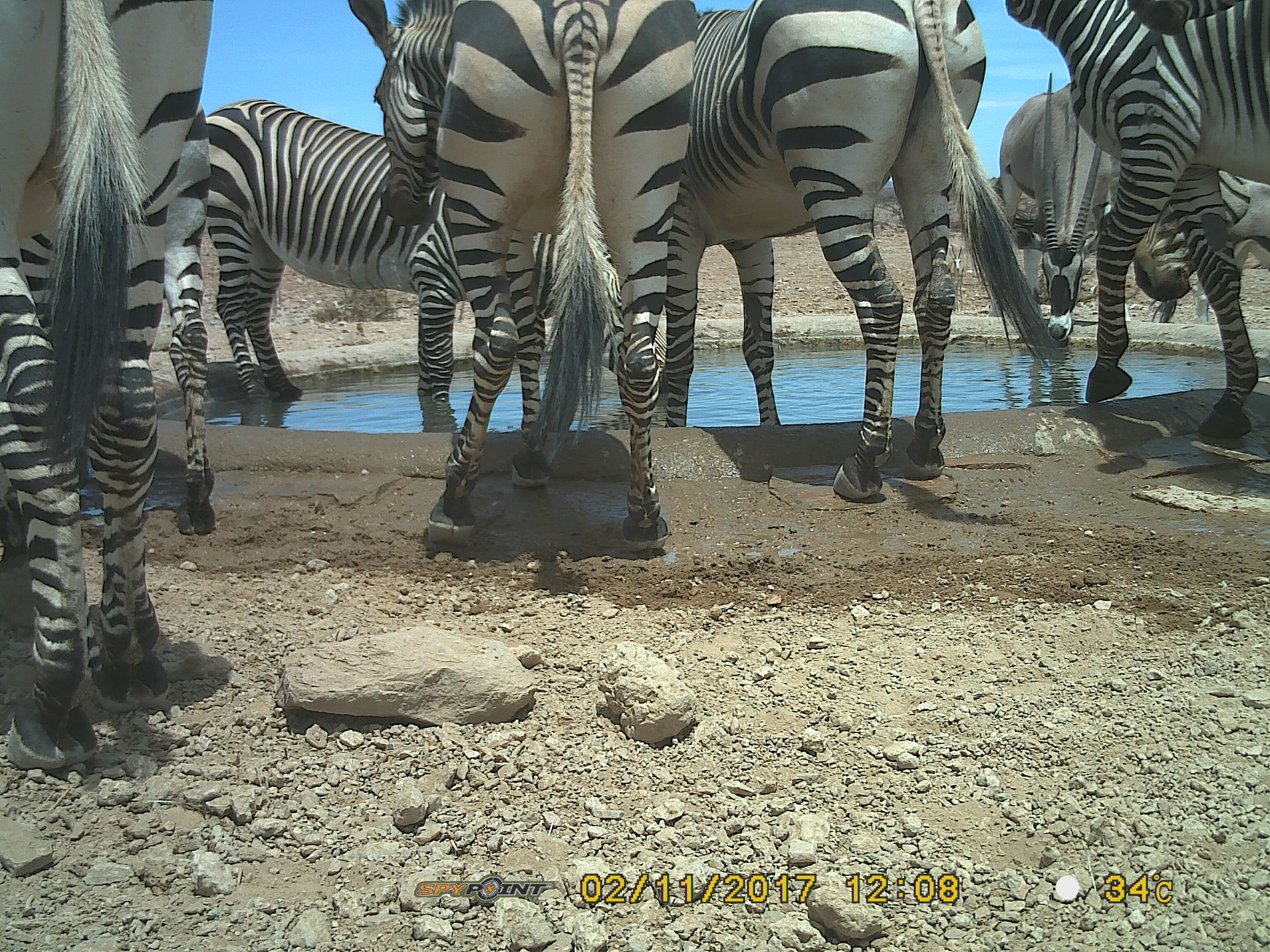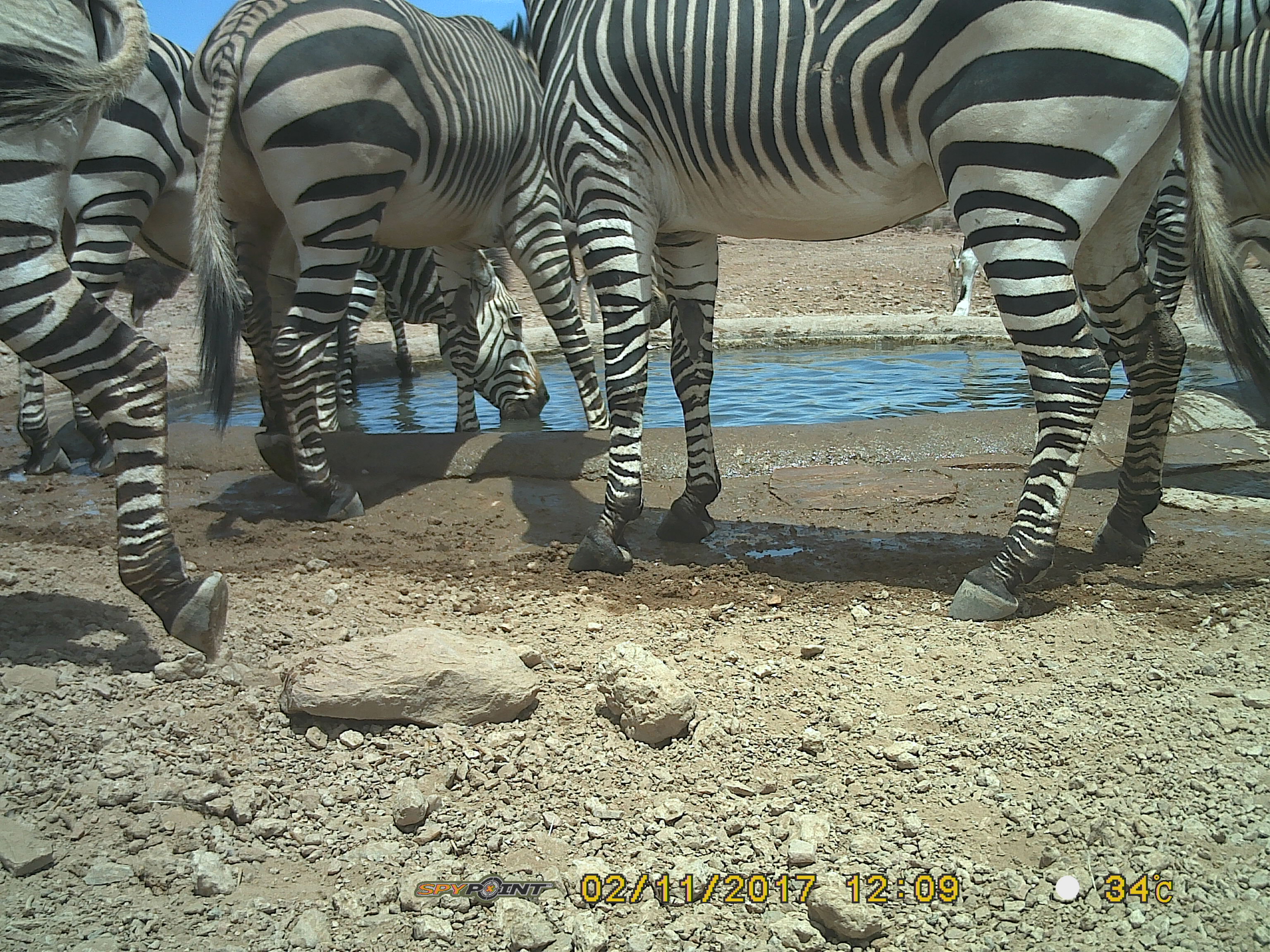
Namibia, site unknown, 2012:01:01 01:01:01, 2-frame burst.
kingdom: Animalia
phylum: Chordata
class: Mammalia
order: Perissodactyla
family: Equidae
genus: Equus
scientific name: Equus zebra hartmannae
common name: hartmann's mountain zebra